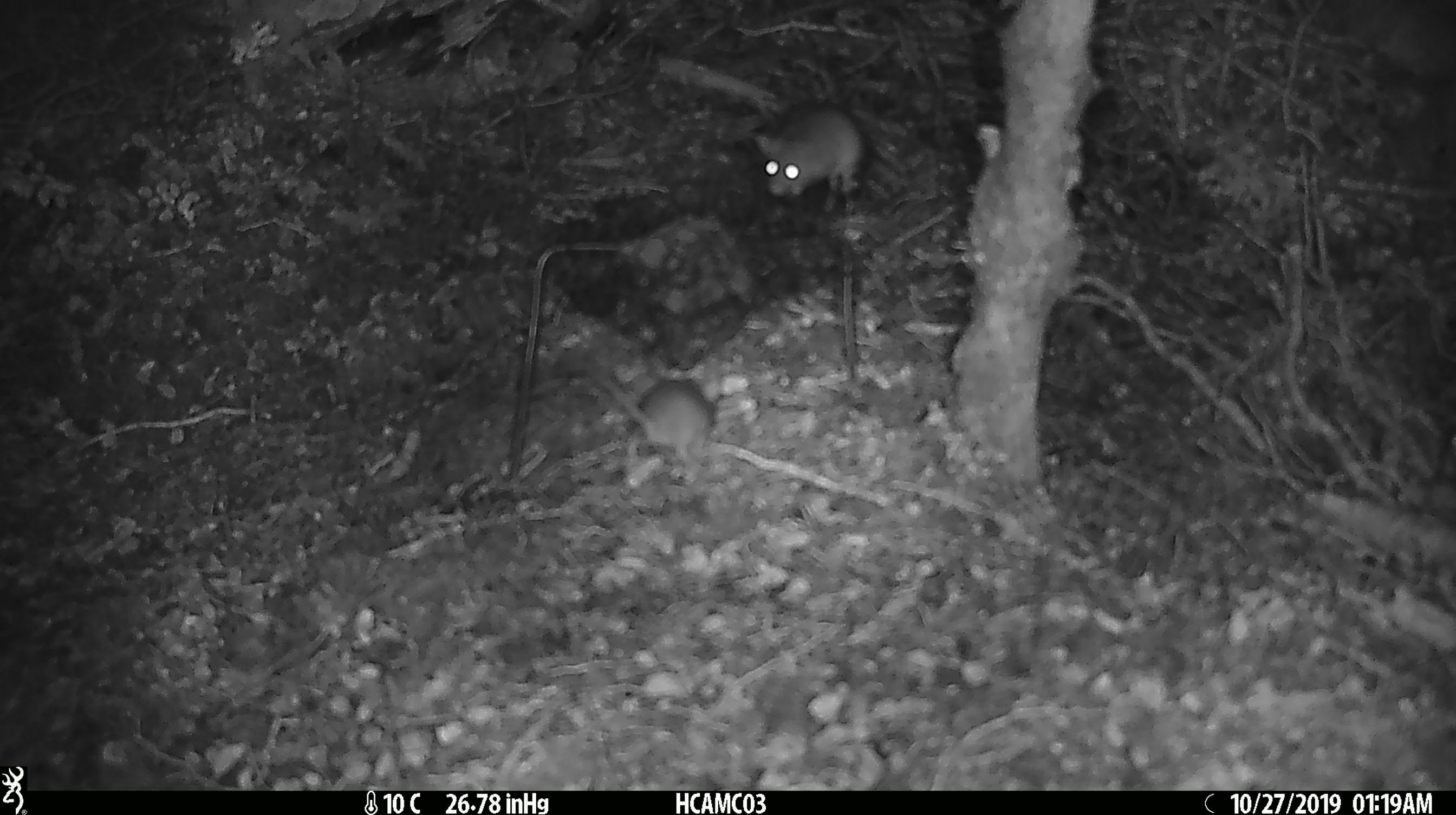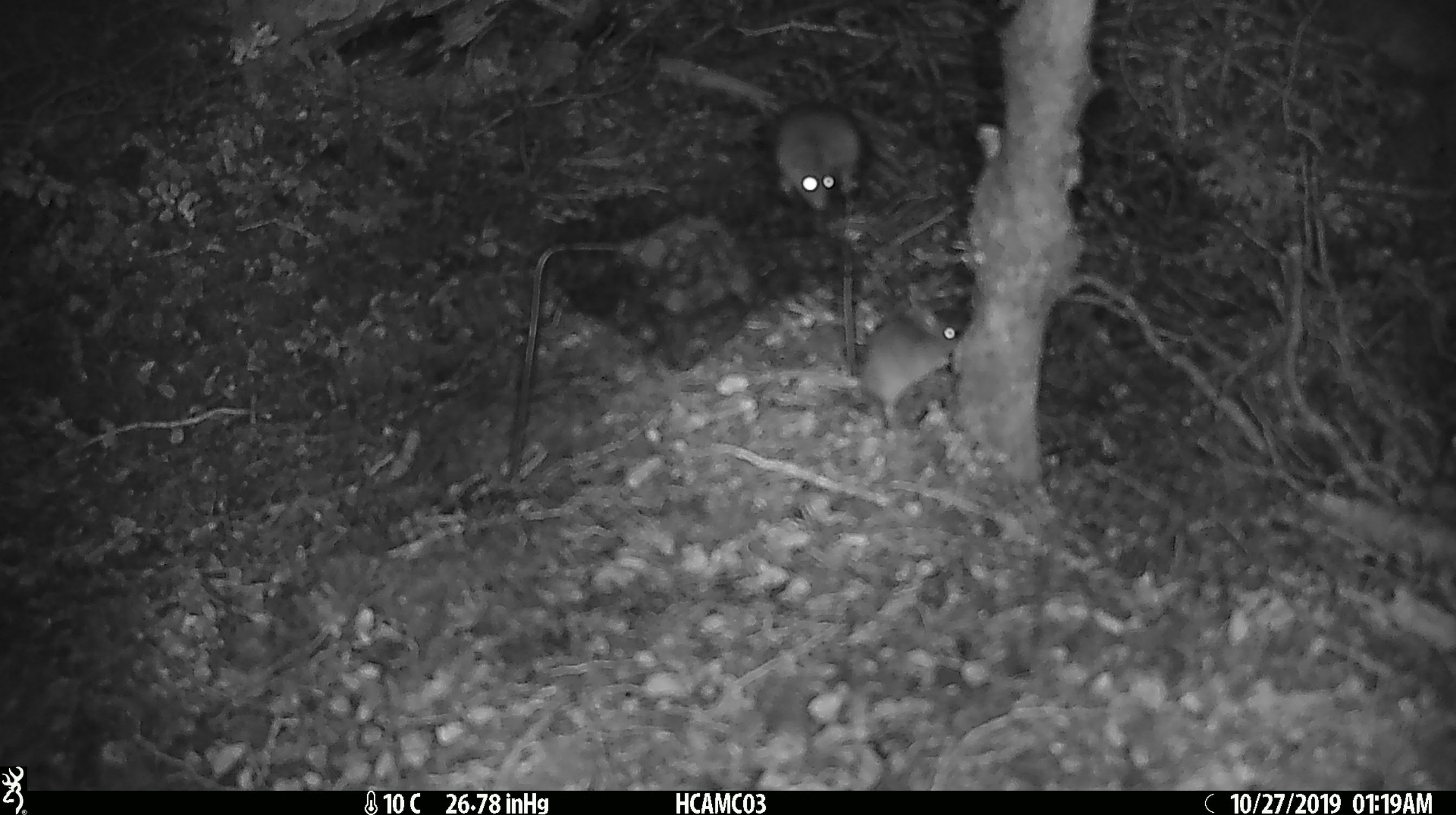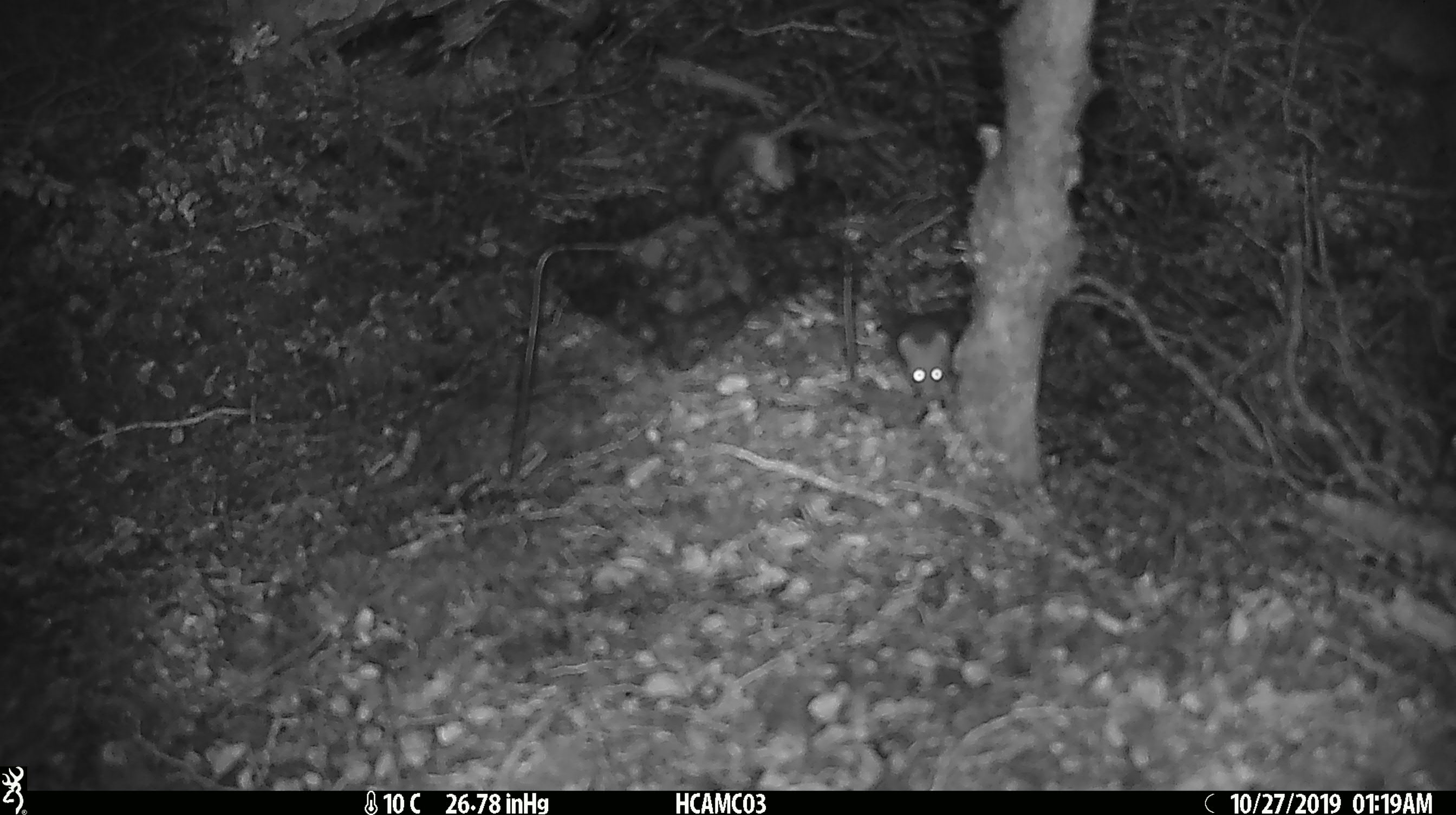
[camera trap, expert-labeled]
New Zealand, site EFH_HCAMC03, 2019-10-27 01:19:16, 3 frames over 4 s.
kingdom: Animalia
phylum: Chordata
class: Mammalia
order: Rodentia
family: Muridae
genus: Mus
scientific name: Mus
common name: mouse